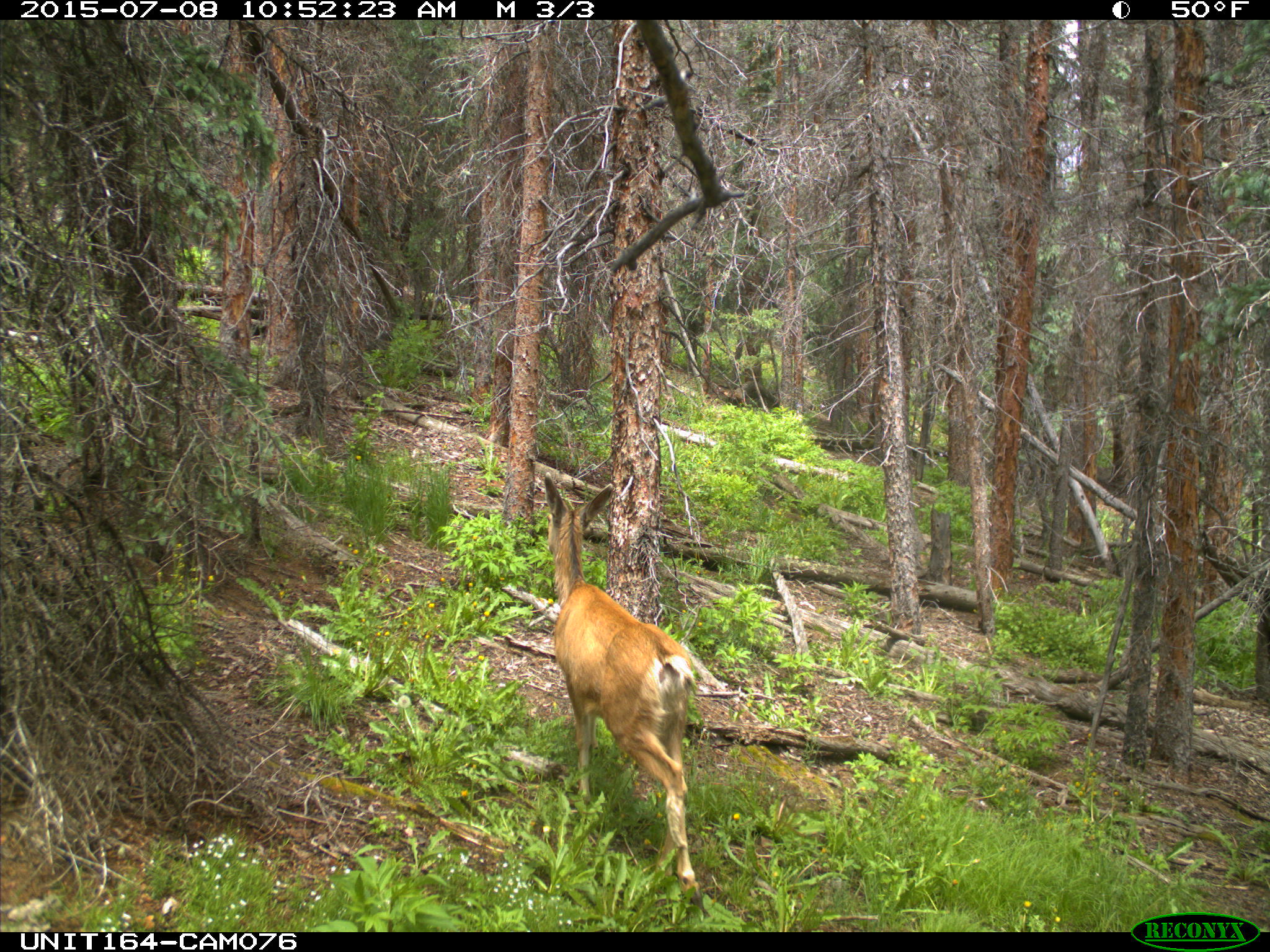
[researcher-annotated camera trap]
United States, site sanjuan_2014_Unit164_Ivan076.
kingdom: Animalia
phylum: Chordata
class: Mammalia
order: Artiodactyla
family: Cervidae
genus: Odocoileus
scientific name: Odocoileus hemionus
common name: mule deer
Odocoileus hemionus (mule deer).